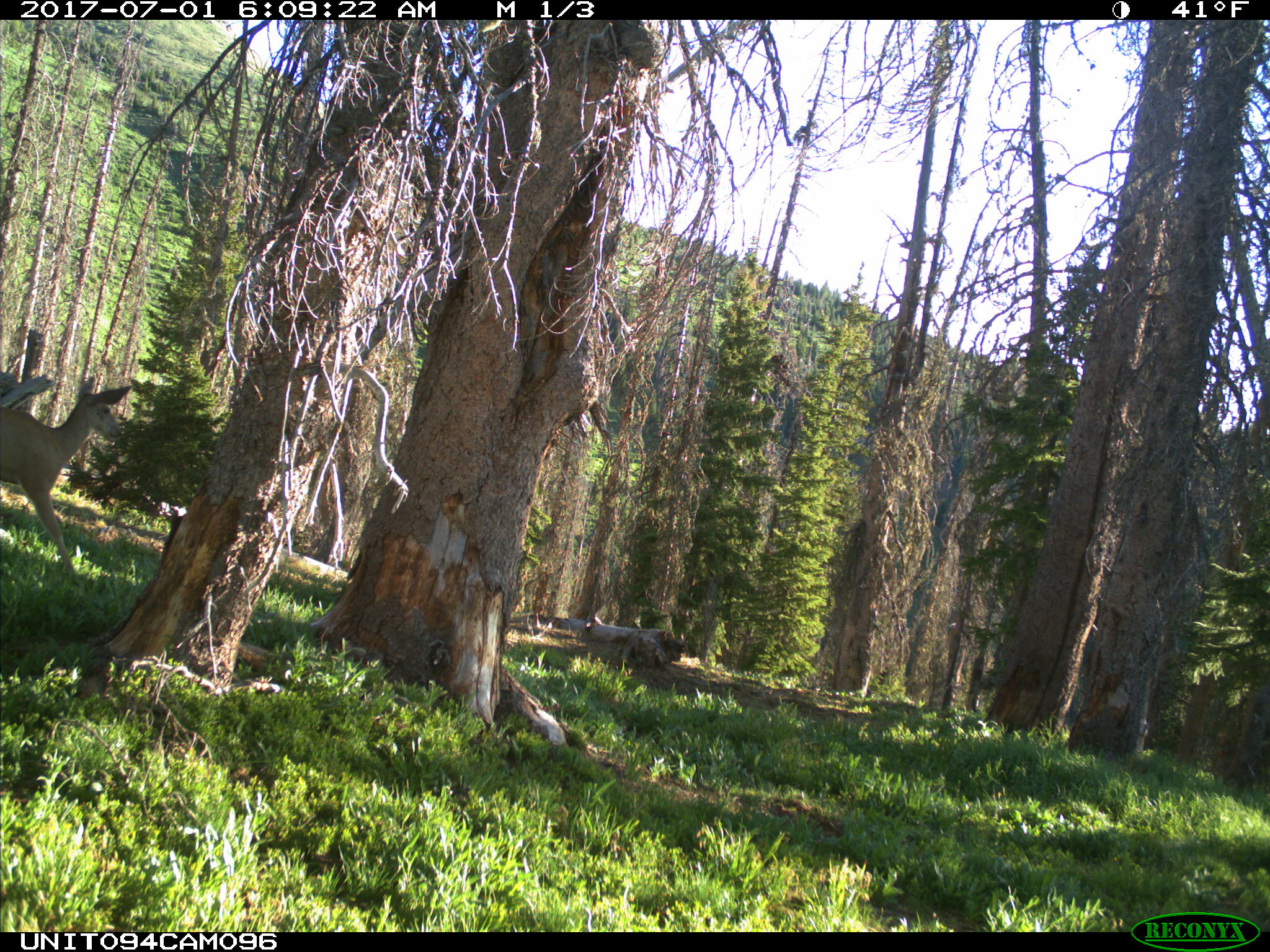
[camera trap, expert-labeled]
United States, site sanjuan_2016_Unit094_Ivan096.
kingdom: Animalia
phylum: Chordata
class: Mammalia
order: Artiodactyla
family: Cervidae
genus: Odocoileus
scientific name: Odocoileus hemionus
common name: mule deer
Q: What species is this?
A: Odocoileus hemionus (mule deer).